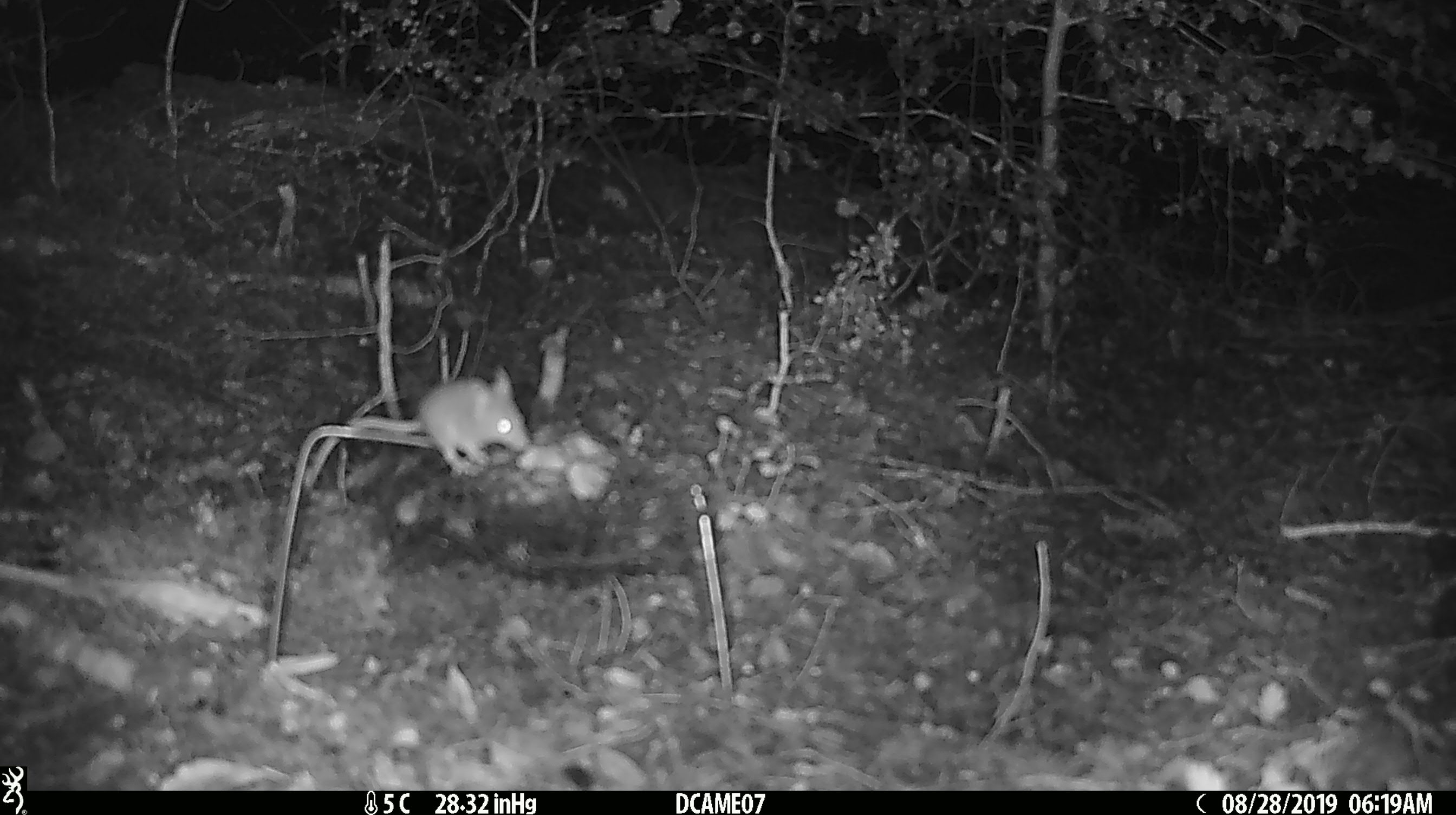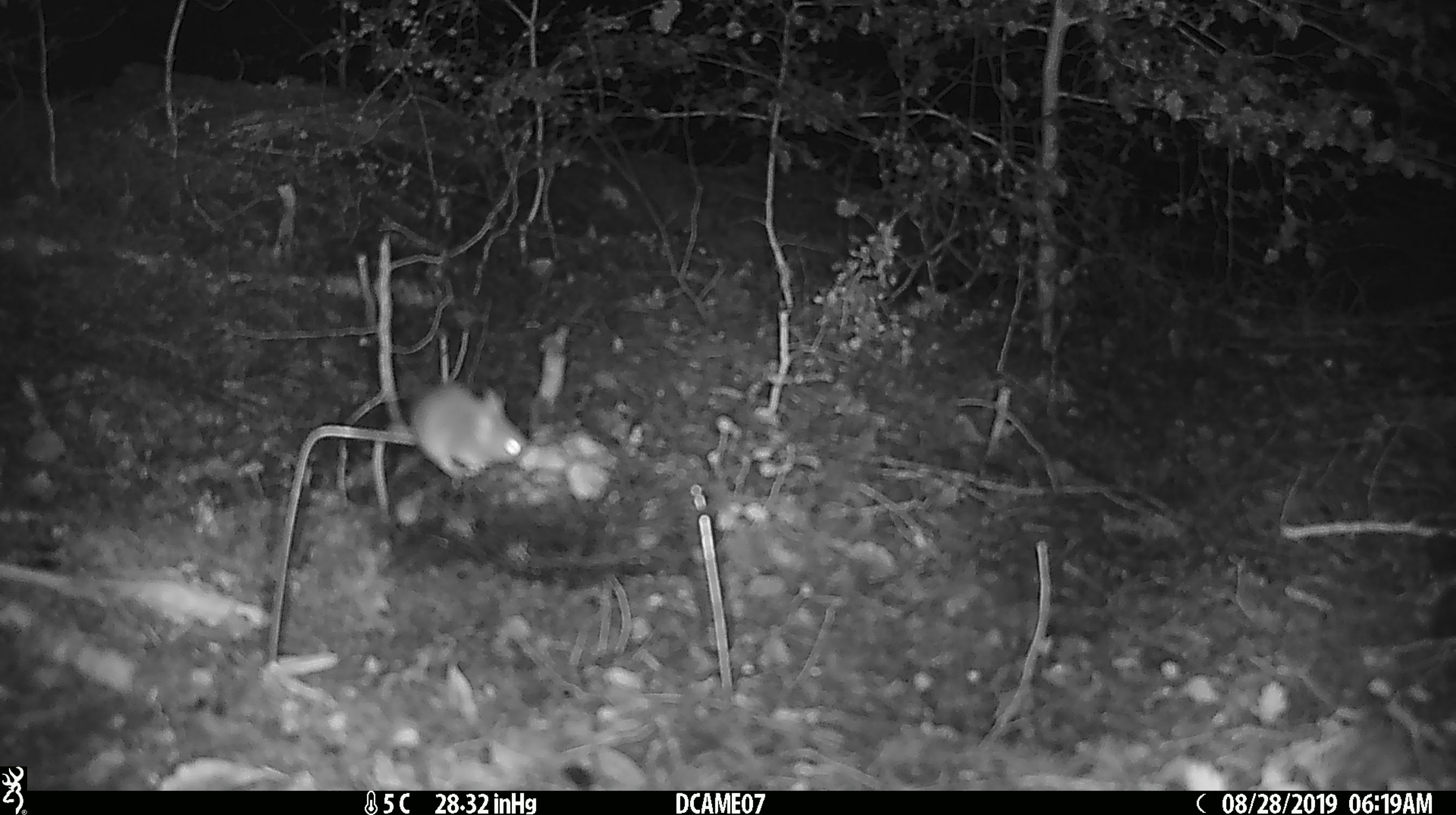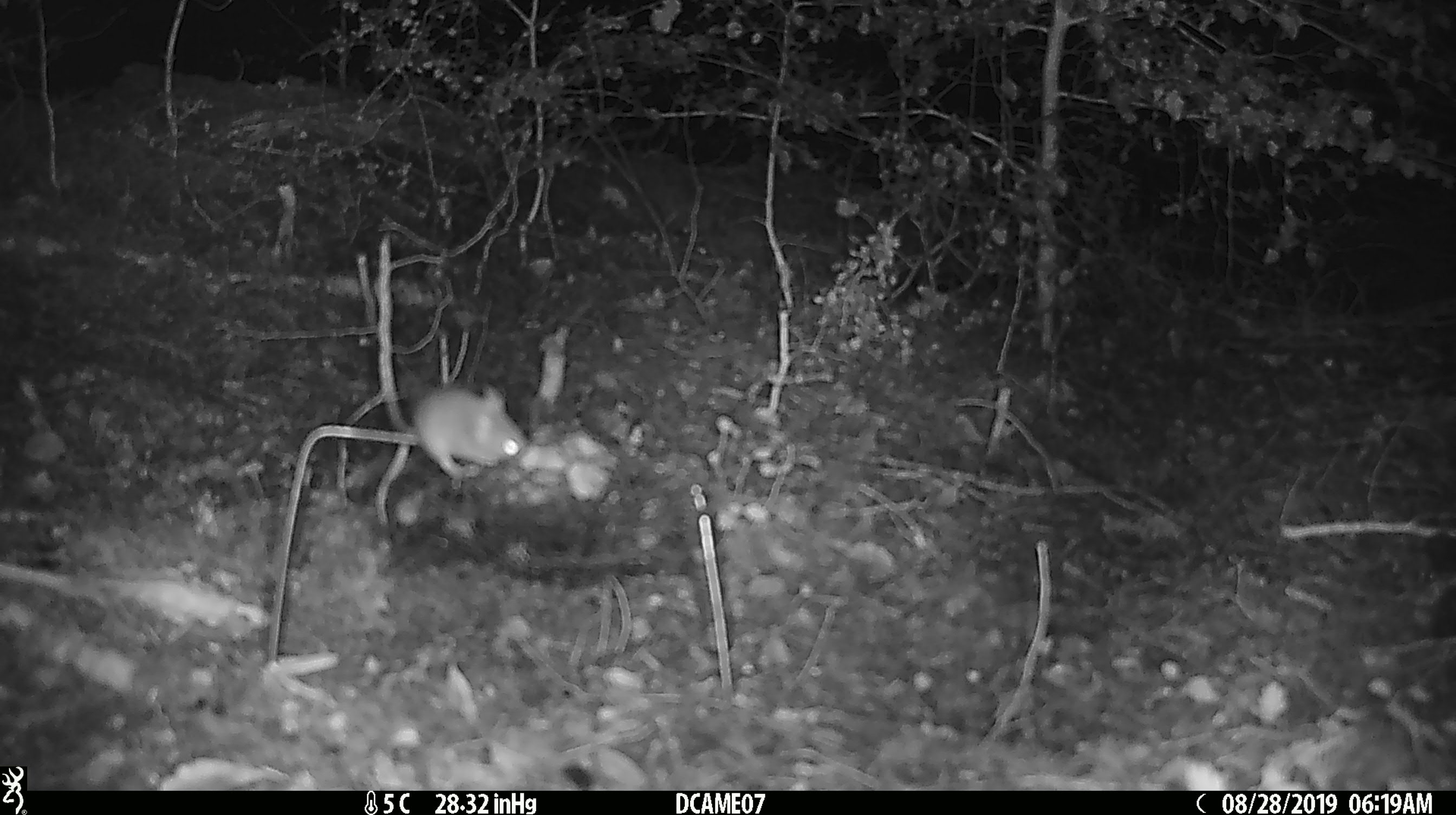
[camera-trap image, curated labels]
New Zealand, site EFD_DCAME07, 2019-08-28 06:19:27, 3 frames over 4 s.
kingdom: Animalia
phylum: Chordata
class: Mammalia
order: Rodentia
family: Muridae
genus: Mus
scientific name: Mus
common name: mouse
Mouse (Mus).